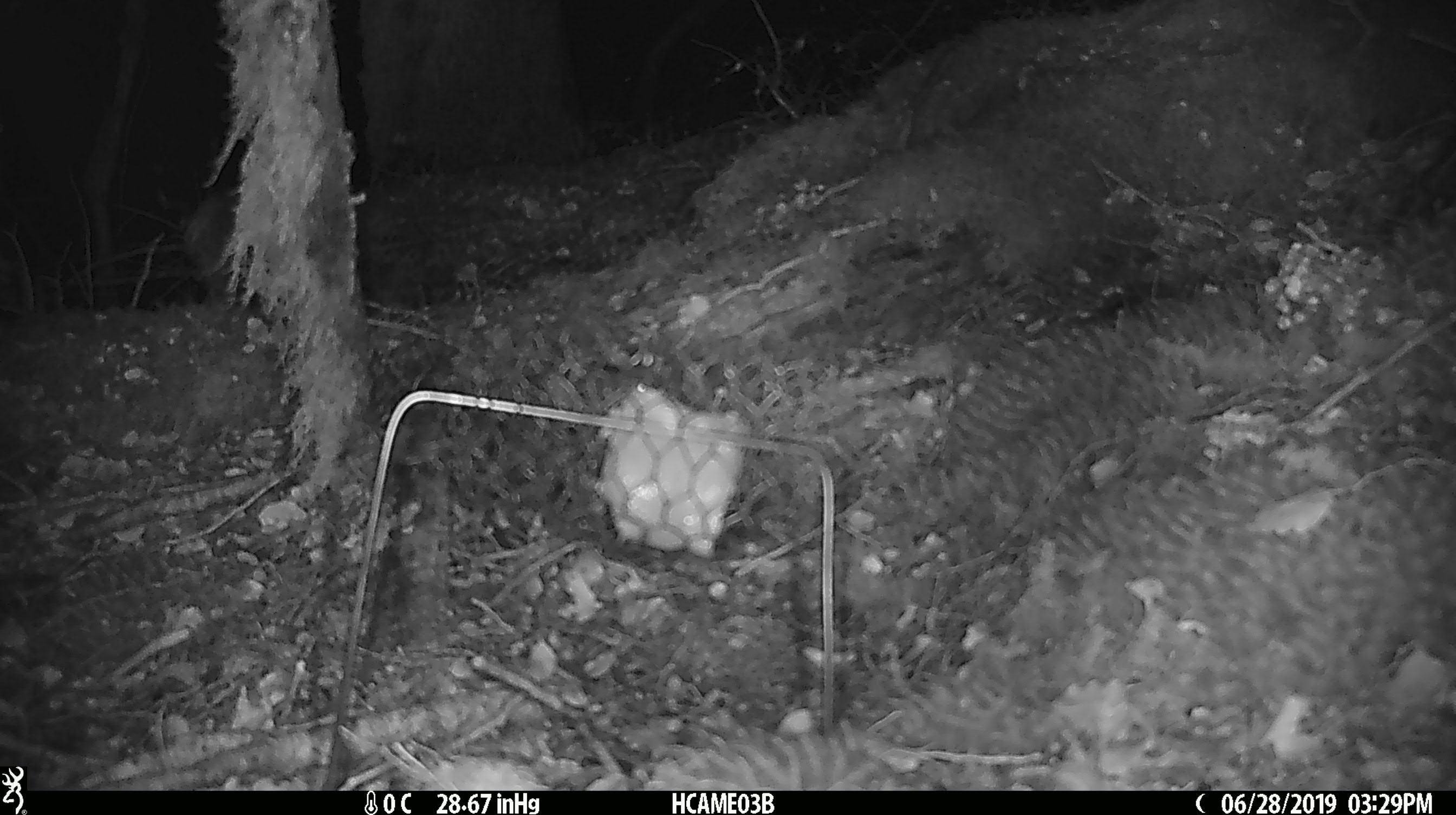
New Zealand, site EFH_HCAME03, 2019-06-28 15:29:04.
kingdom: Animalia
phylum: Chordata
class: Mammalia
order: Rodentia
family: Muridae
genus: Mus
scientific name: Mus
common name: mouse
Mouse (Mus).